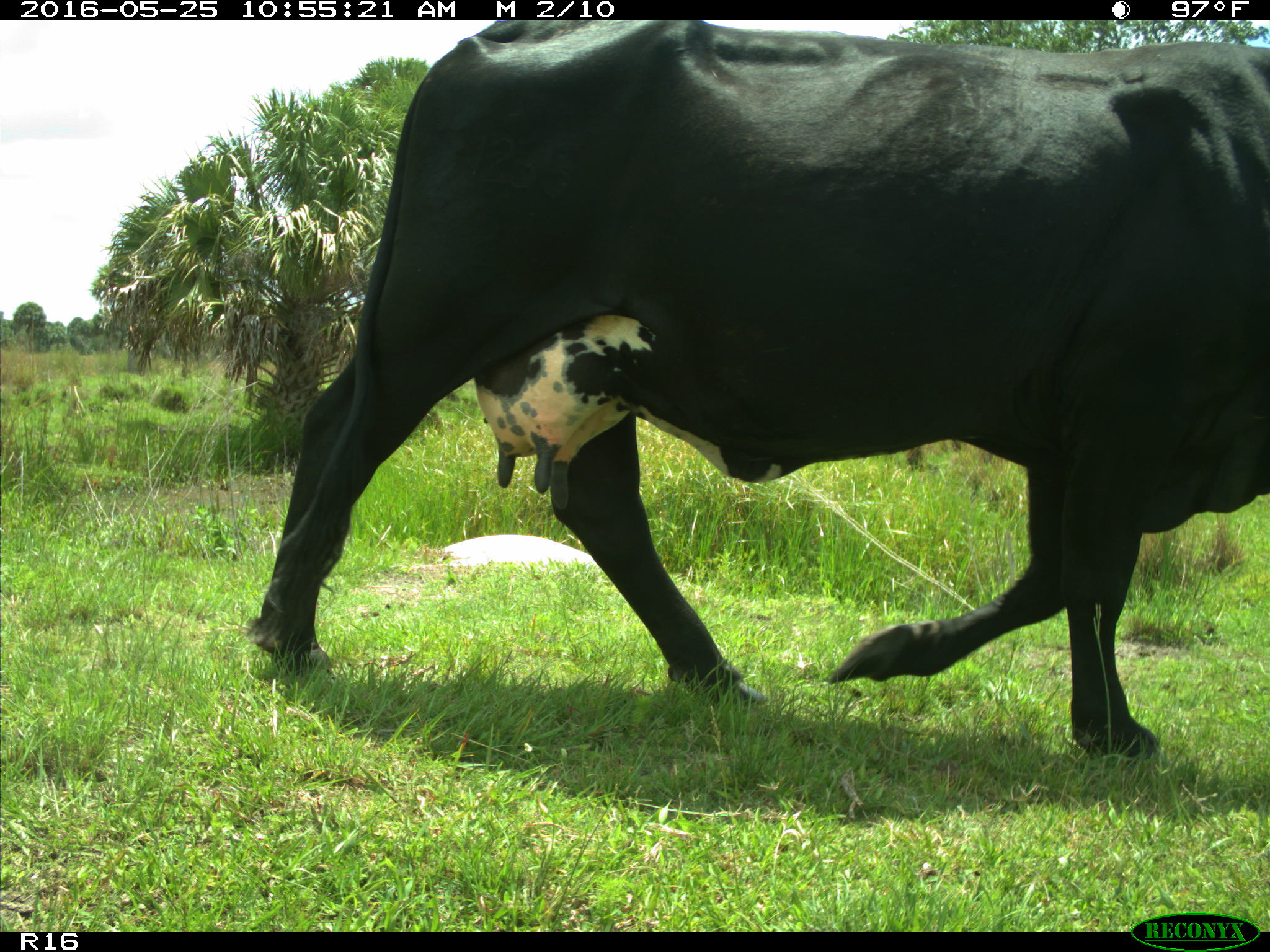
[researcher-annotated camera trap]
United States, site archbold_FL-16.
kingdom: Animalia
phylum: Chordata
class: Mammalia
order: Artiodactyla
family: Bovidae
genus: Bos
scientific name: Bos taurus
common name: domestic cow